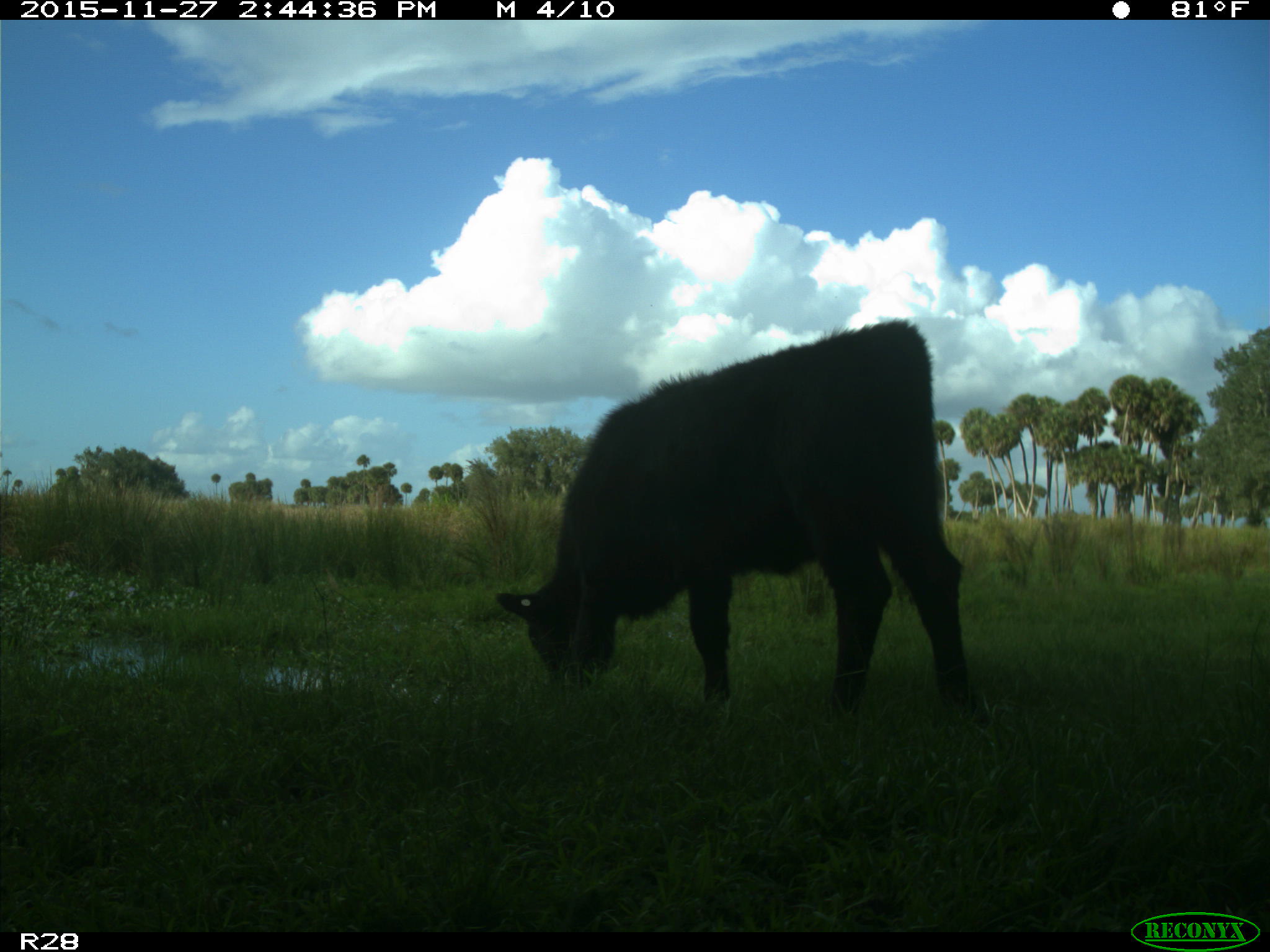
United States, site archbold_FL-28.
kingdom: Animalia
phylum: Chordata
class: Mammalia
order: Artiodactyla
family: Bovidae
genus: Bos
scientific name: Bos taurus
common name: domestic cow